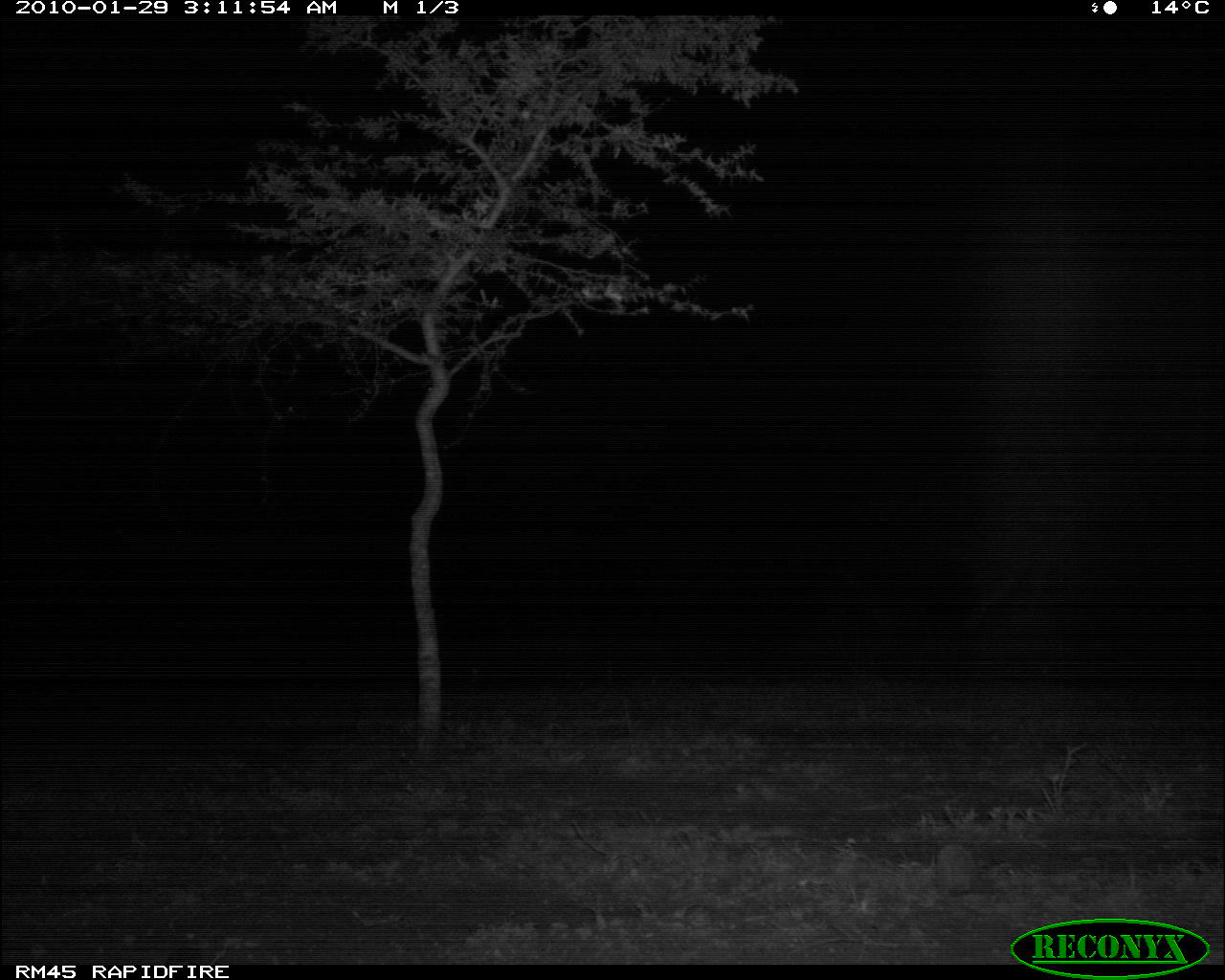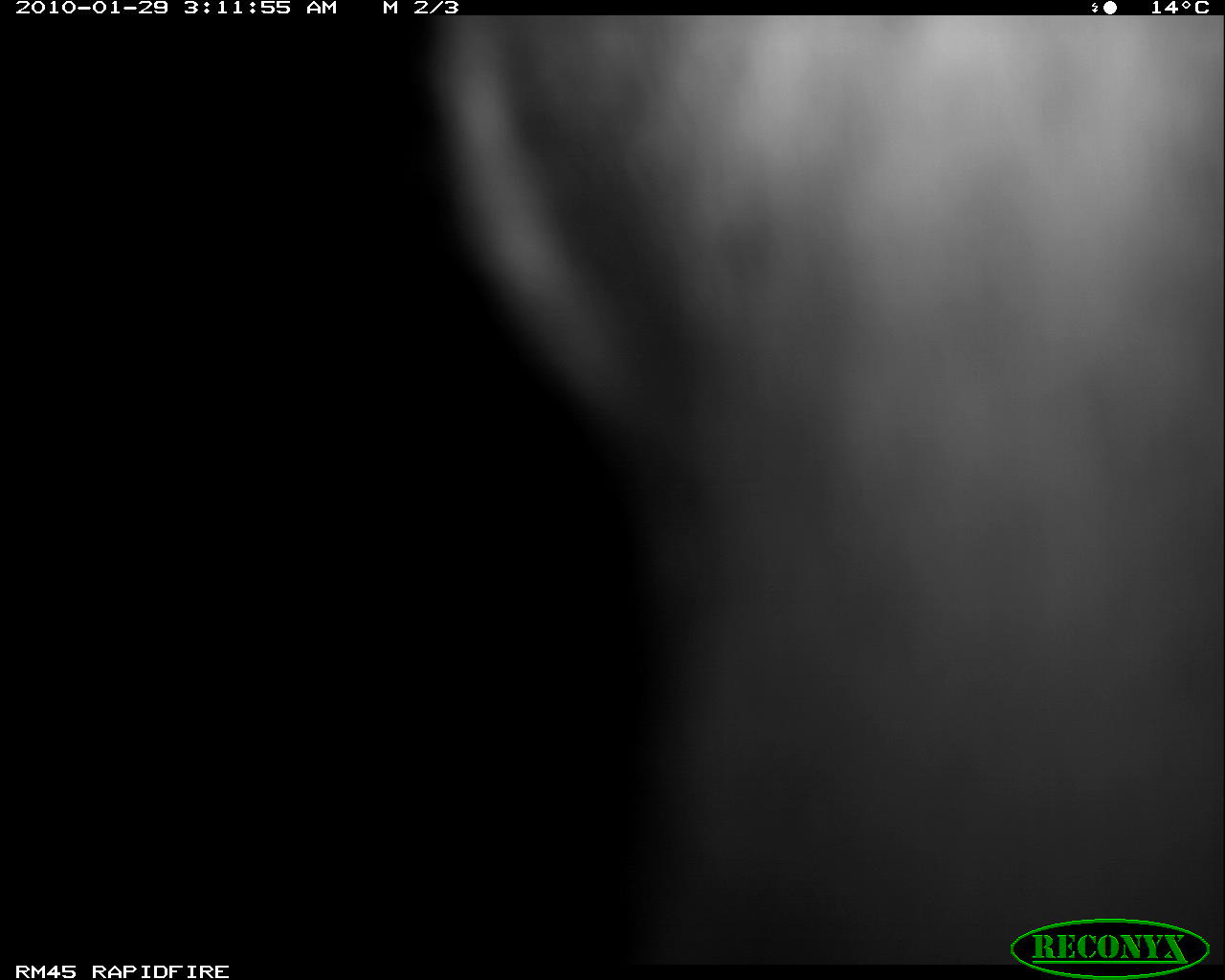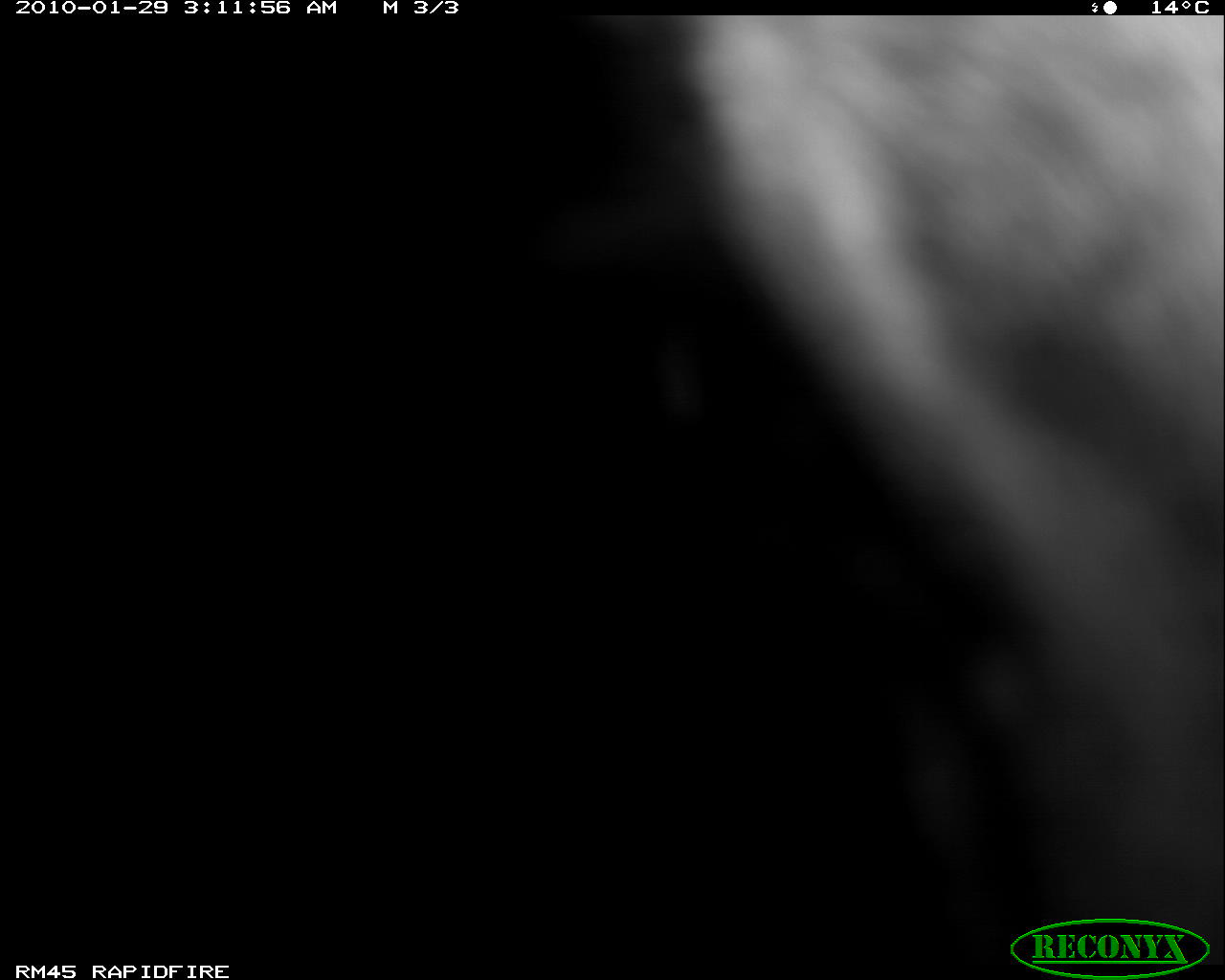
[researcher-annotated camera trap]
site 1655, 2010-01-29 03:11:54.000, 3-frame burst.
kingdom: Animalia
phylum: Chordata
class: Mammalia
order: Artiodactyla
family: Bovidae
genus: Nanger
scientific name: Nanger granti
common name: grant's gazelle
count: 1